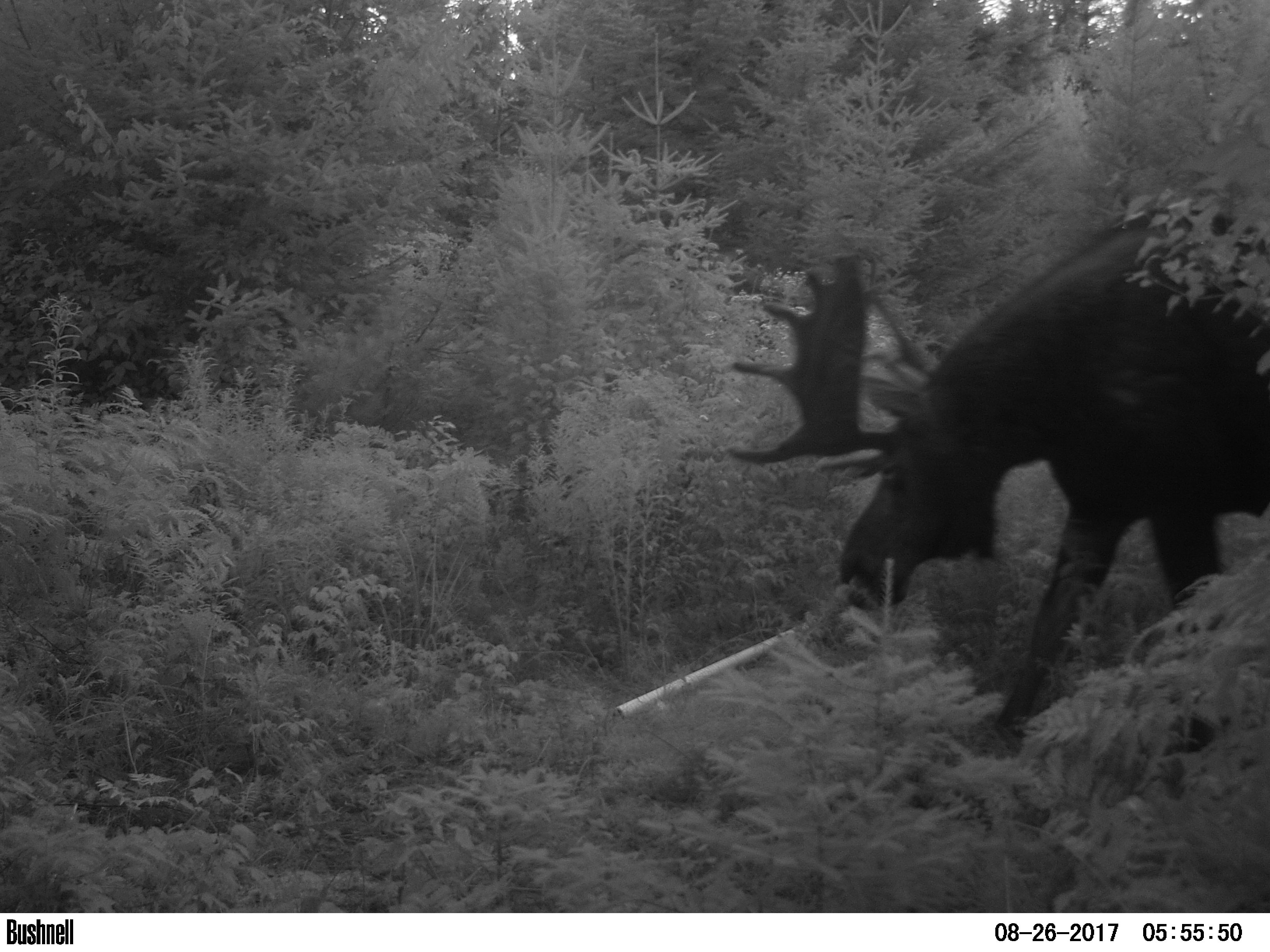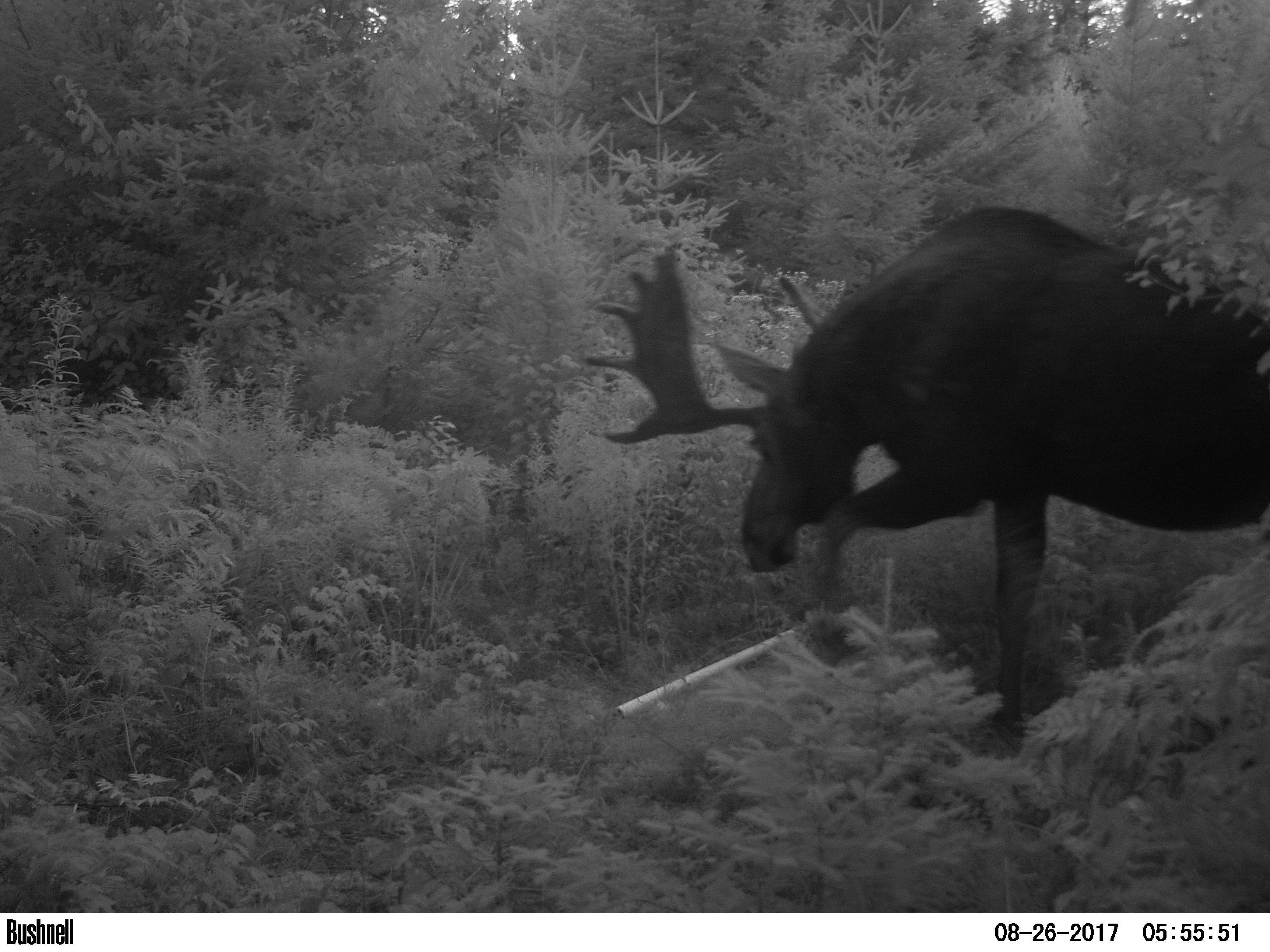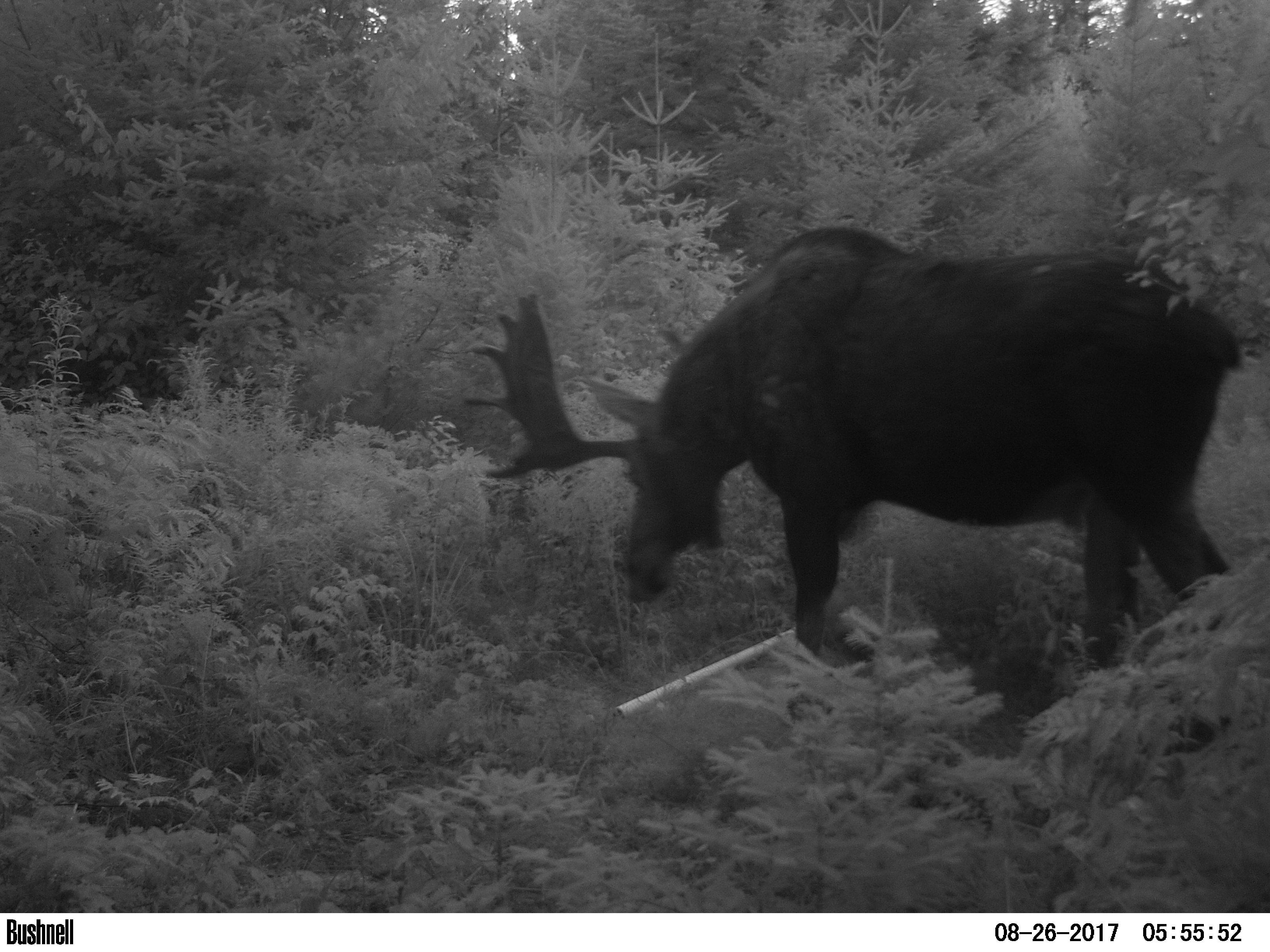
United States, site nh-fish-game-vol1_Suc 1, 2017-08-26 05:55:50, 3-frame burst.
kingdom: Animalia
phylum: Chordata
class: Mammalia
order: Artiodactyla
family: Cervidae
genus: Alces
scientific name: Alces alces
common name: moose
Moose (Alces alces).